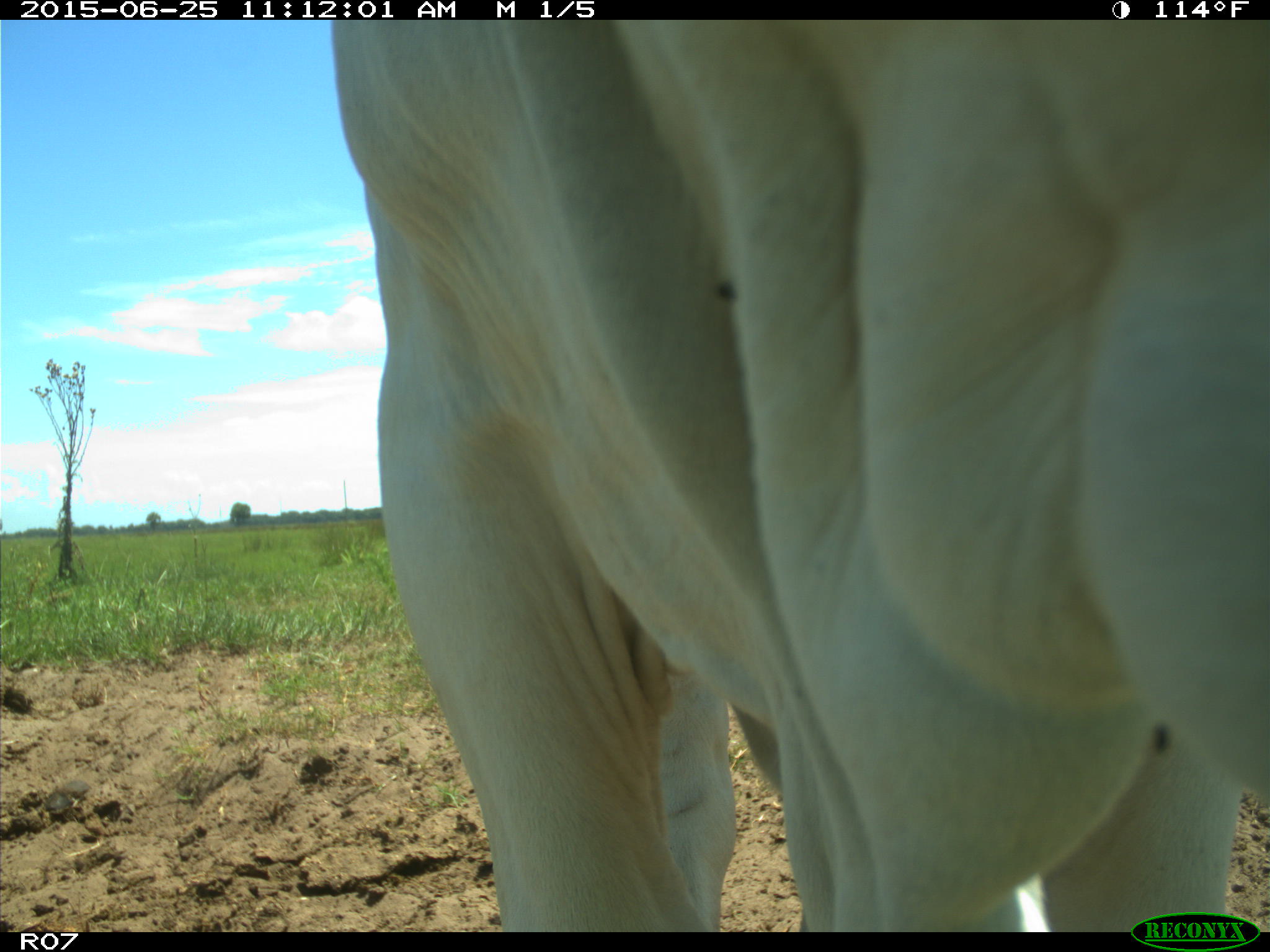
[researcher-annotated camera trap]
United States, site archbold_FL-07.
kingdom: Animalia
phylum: Chordata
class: Mammalia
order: Artiodactyla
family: Bovidae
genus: Bos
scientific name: Bos taurus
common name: domestic cow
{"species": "Bos taurus (domestic cow)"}